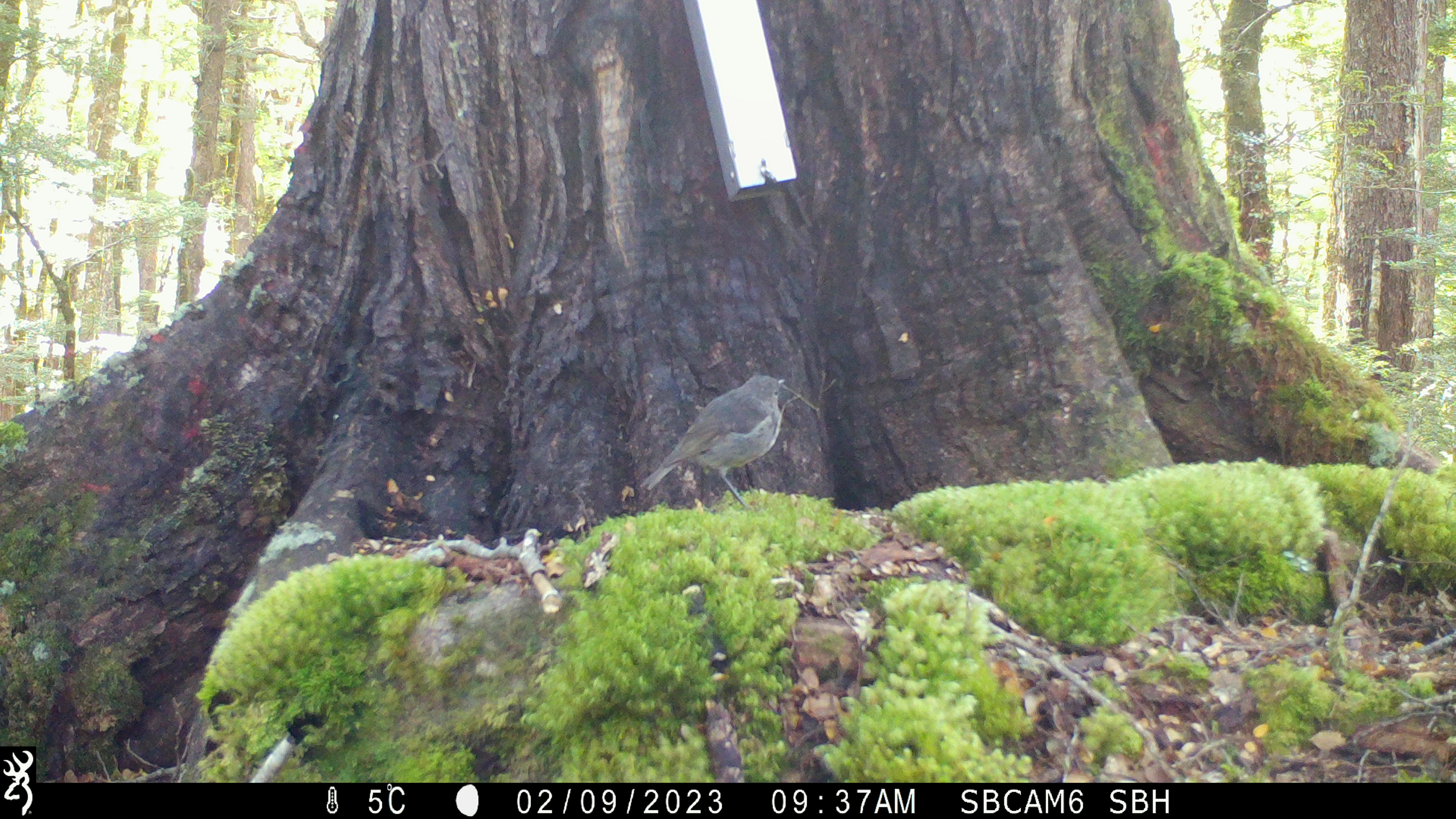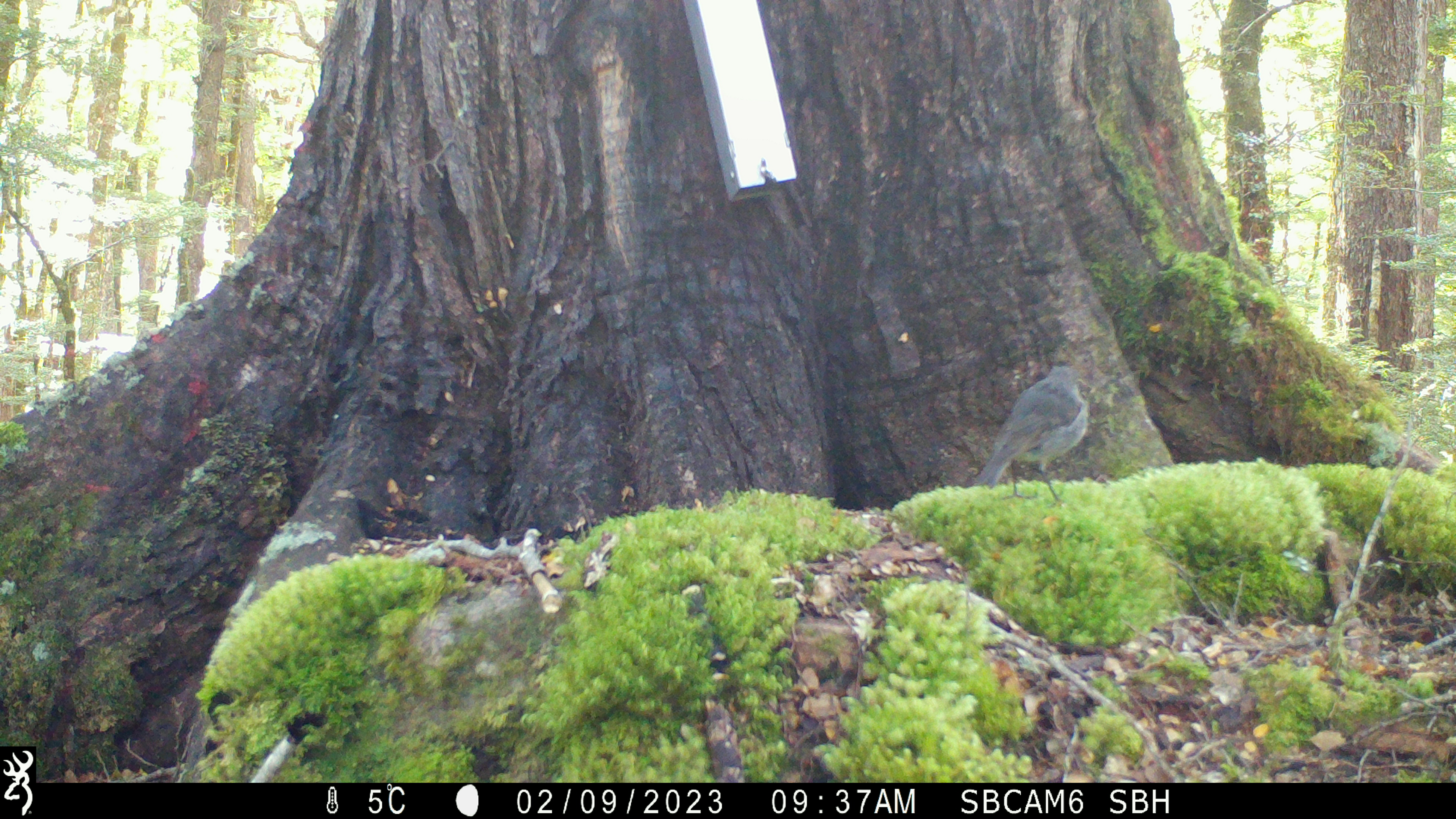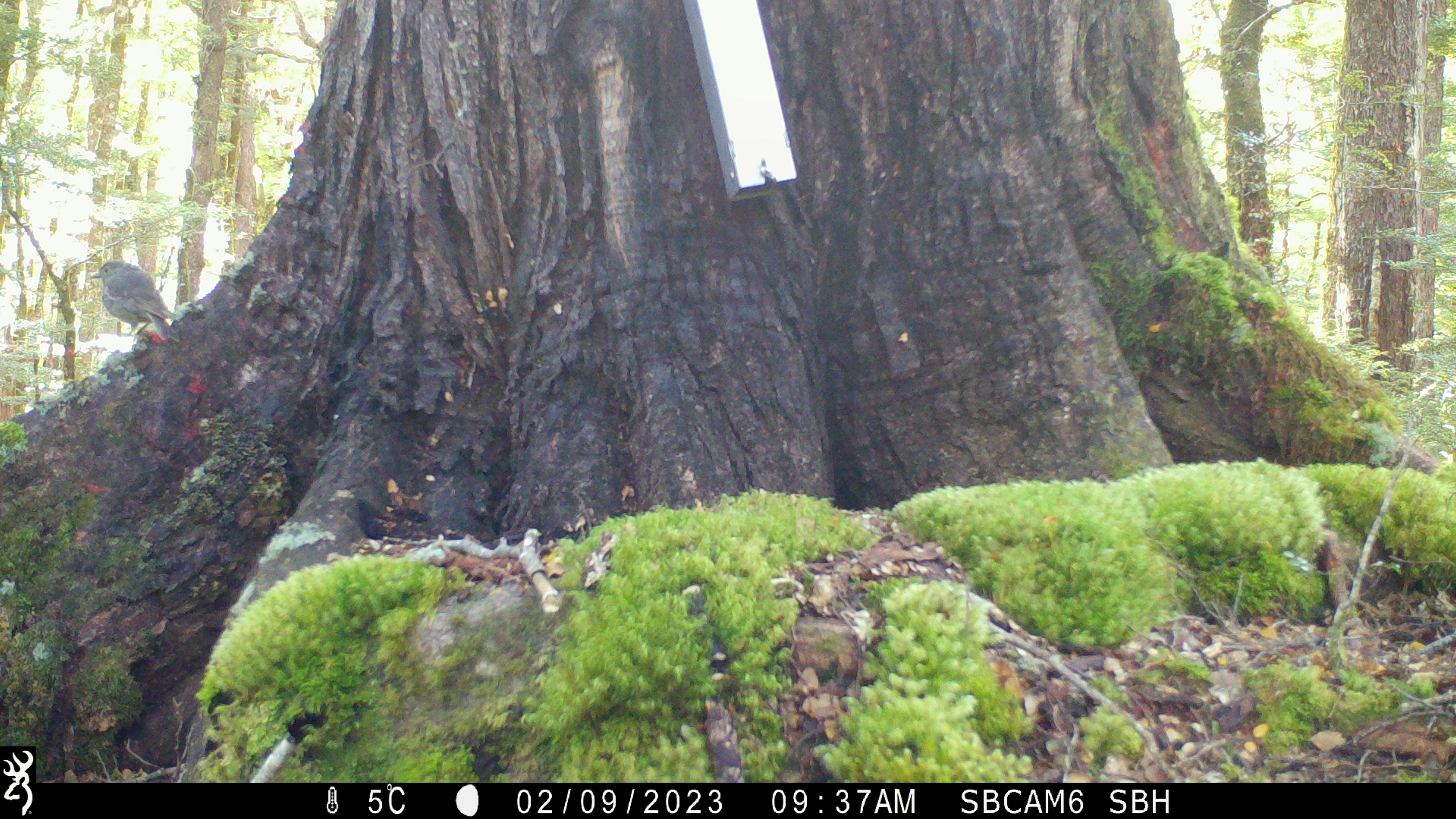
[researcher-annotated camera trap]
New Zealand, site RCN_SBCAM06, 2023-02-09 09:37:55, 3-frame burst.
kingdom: Animalia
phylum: Chordata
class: Aves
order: Passeriformes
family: Petroicidae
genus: Petroica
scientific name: Petroica australis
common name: new zealand robin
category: robin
Robin (new zealand robin) (Petroica australis).